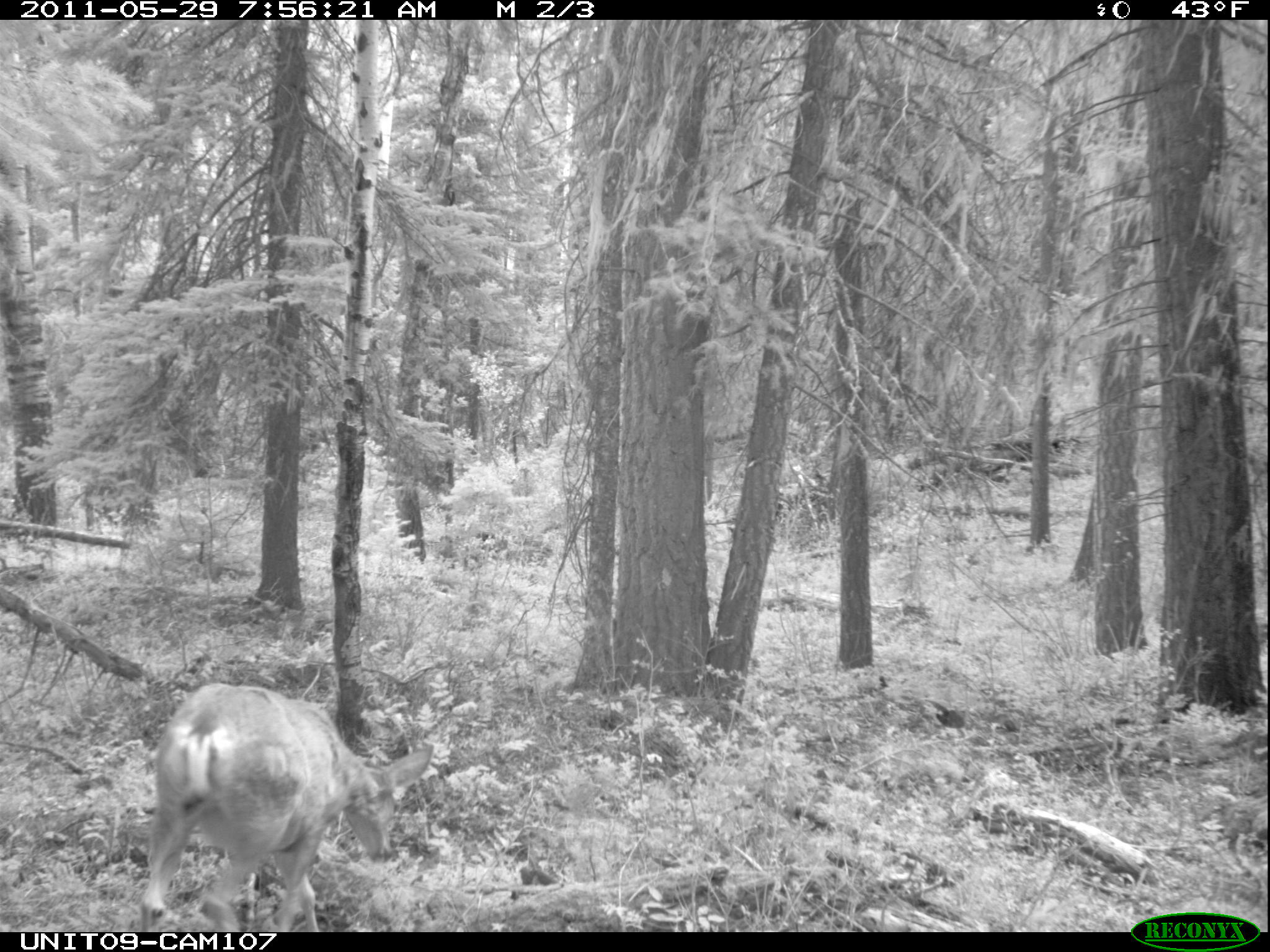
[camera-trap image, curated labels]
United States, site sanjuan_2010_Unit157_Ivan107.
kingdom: Animalia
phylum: Chordata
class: Mammalia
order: Artiodactyla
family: Cervidae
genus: Odocoileus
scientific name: Odocoileus hemionus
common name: mule deer